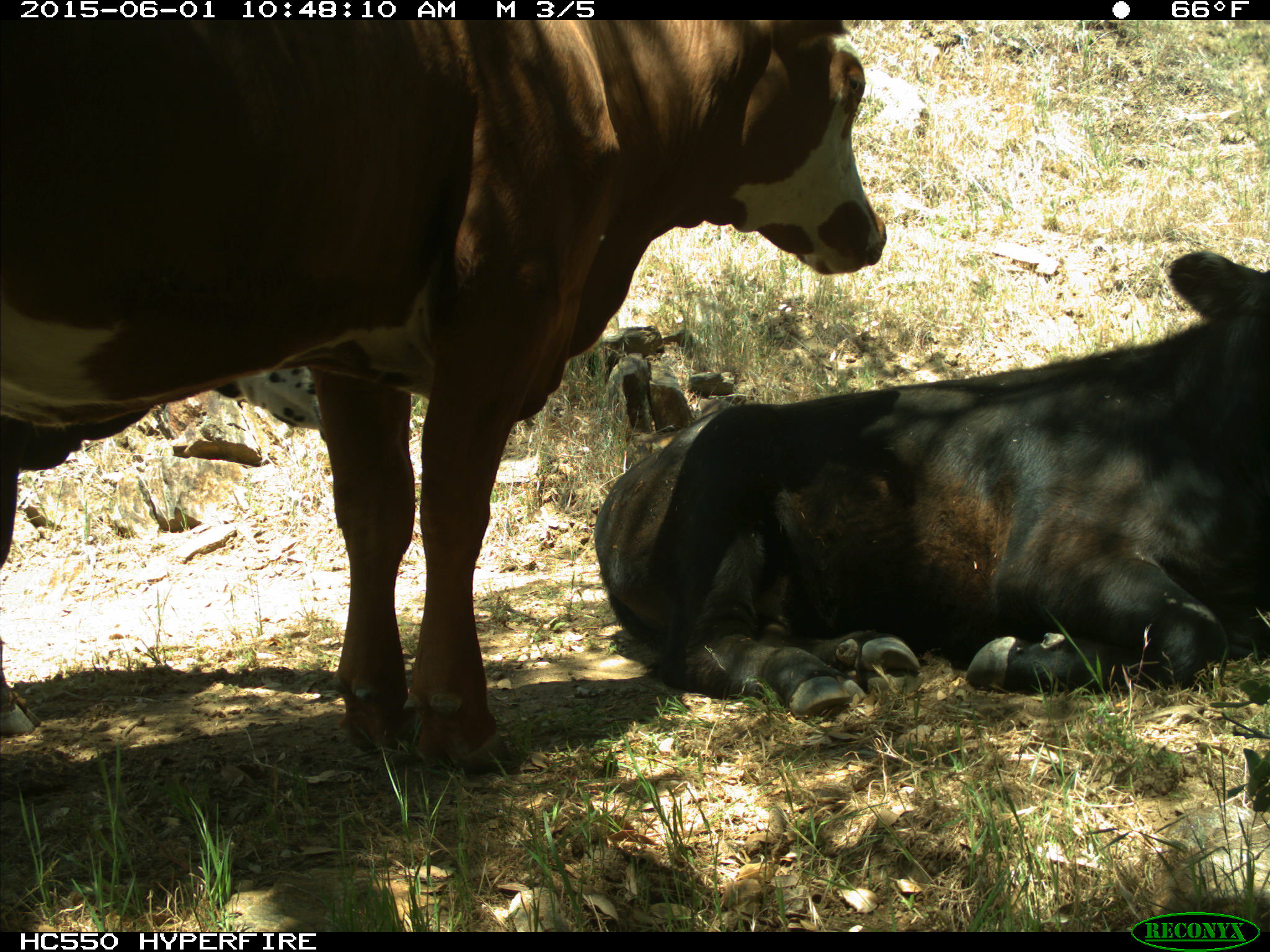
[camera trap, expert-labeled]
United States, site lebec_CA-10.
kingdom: Animalia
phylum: Chordata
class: Mammalia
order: Artiodactyla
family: Bovidae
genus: Bos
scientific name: Bos taurus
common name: domestic cow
Bos taurus (domestic cow).